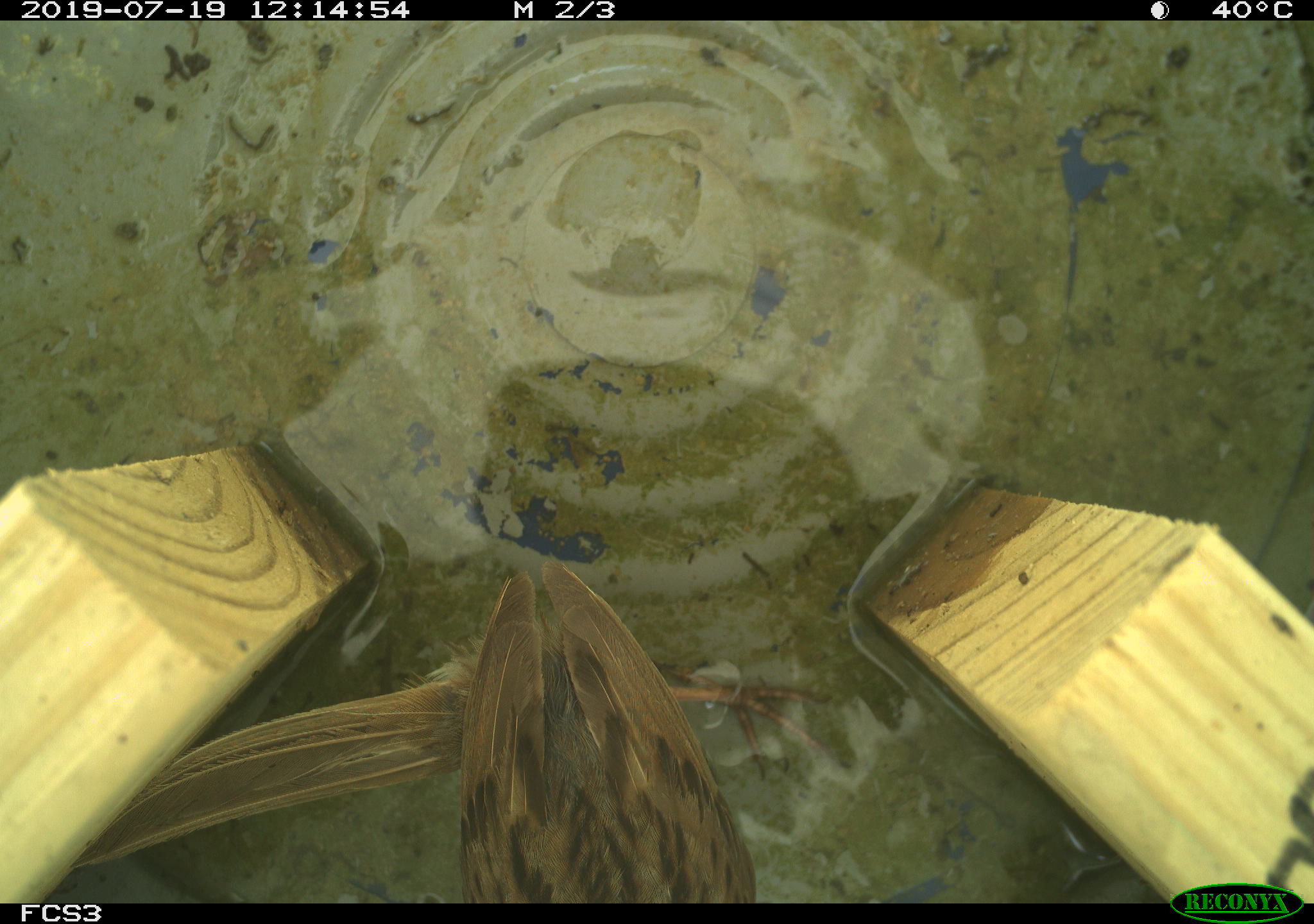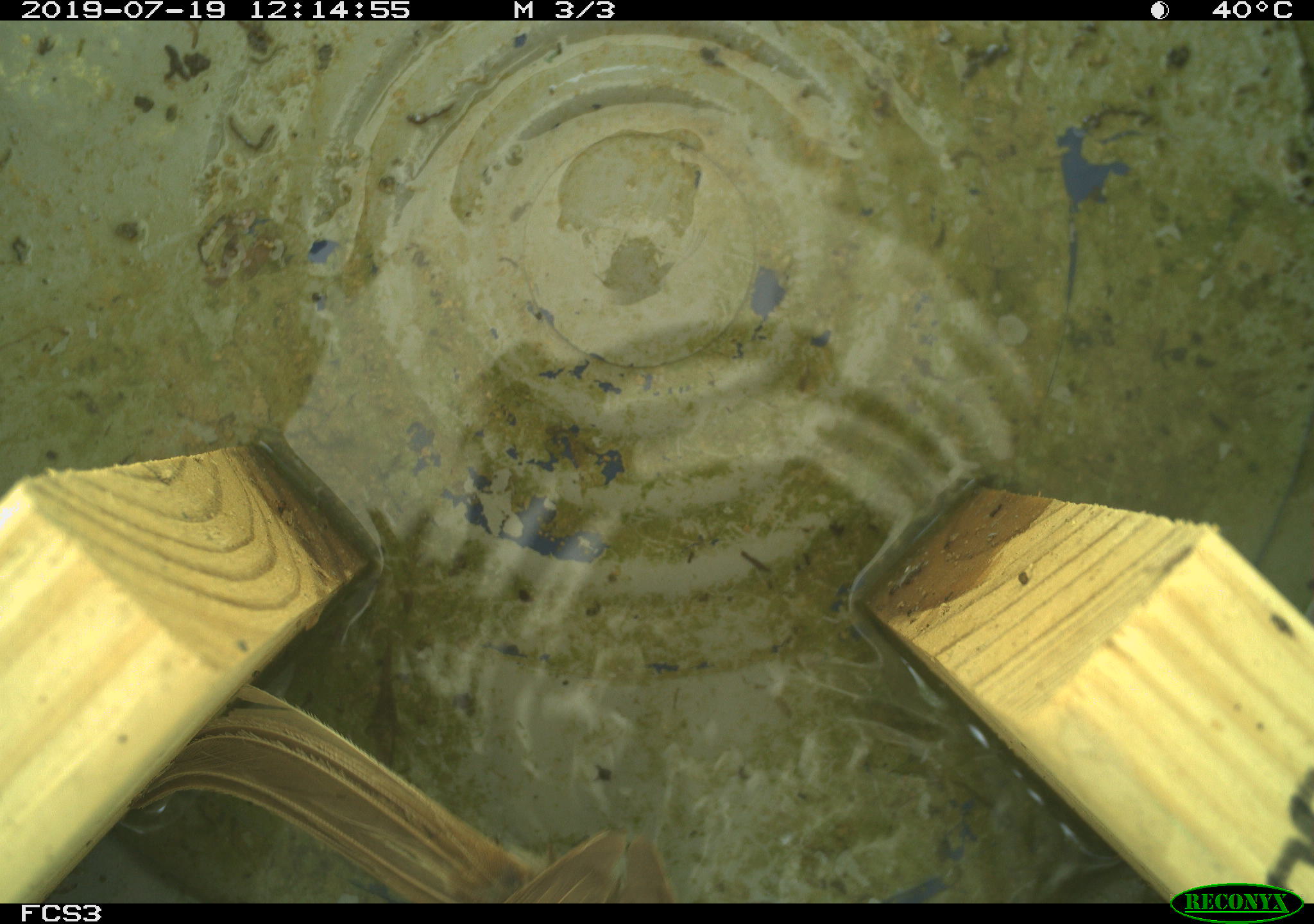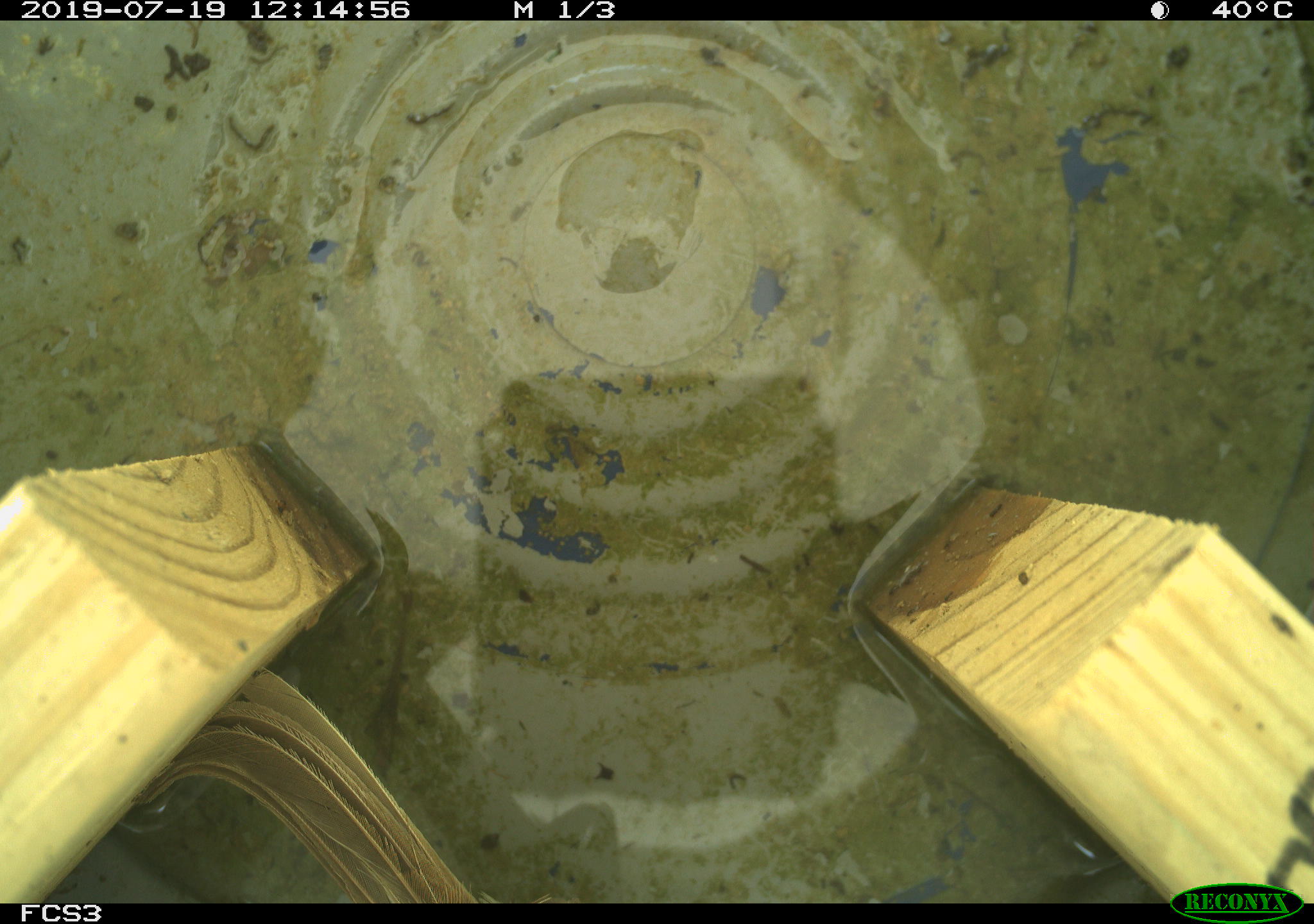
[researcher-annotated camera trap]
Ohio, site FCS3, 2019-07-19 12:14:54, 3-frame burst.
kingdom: Animalia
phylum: Chordata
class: Aves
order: Passeriformes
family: Passerellidae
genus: Melospiza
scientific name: Melospiza melodia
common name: song sparrow